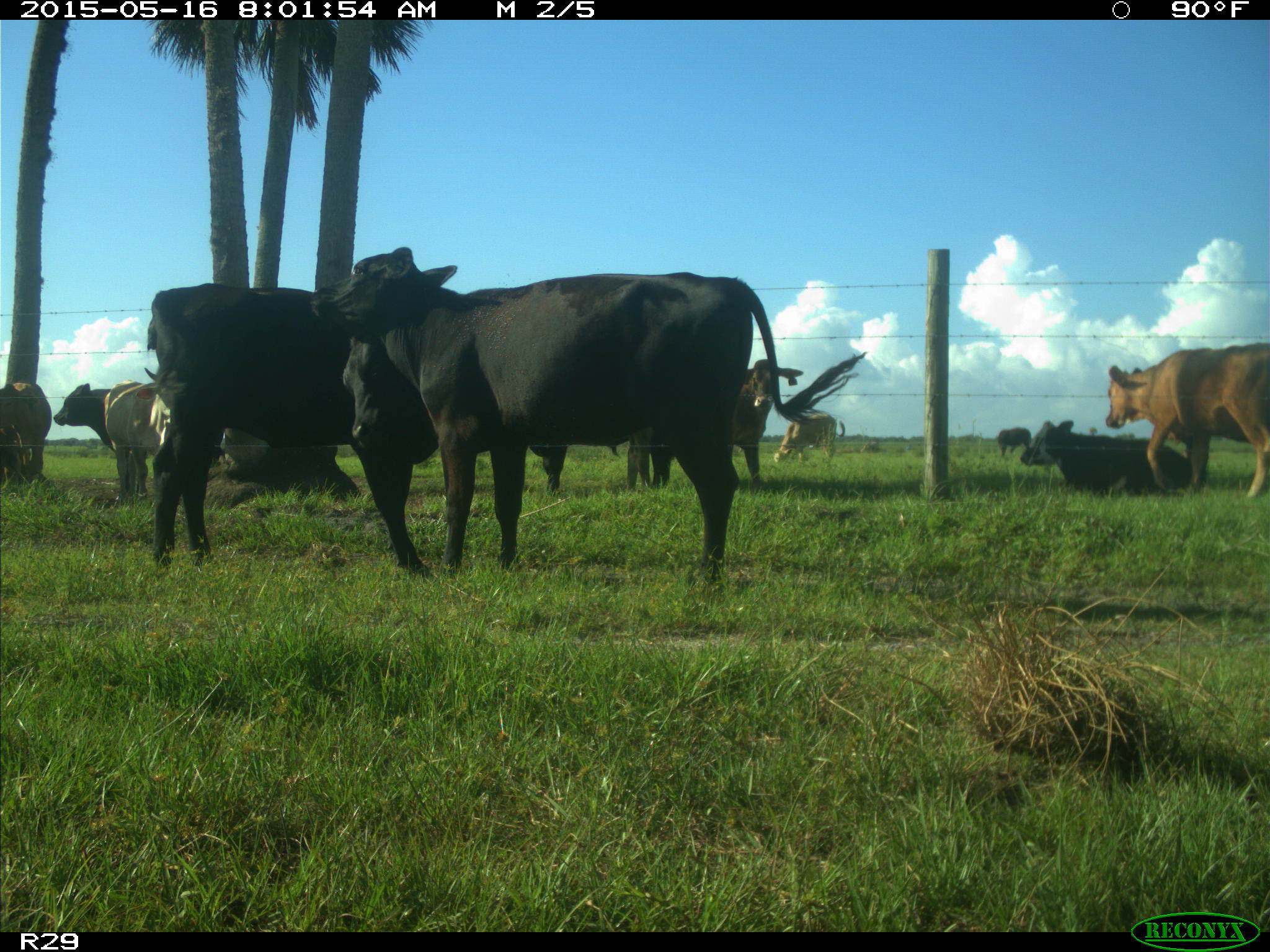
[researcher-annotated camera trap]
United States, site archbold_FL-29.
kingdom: Animalia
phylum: Chordata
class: Mammalia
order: Artiodactyla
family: Bovidae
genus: Bos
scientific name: Bos taurus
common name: domestic cow